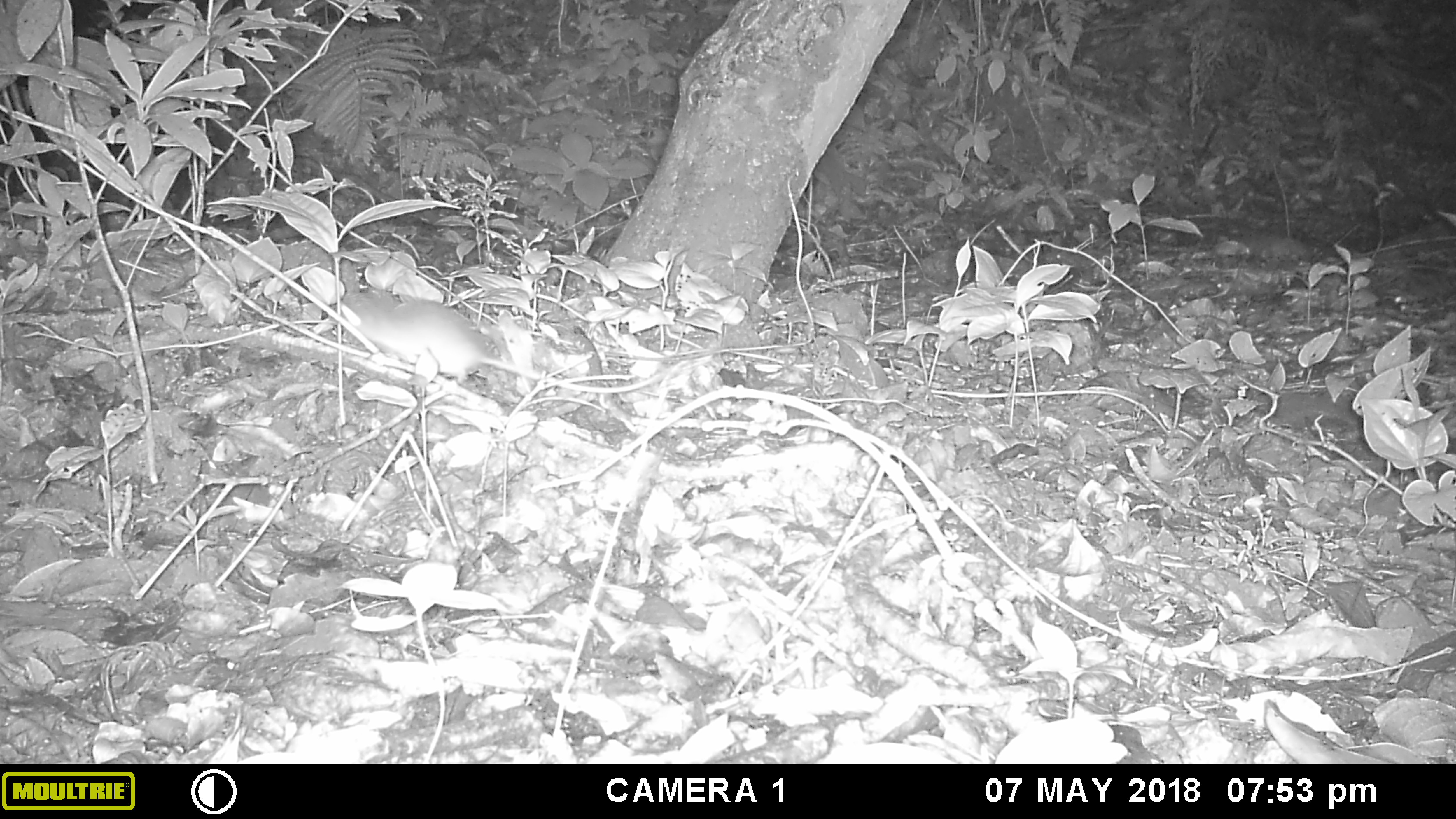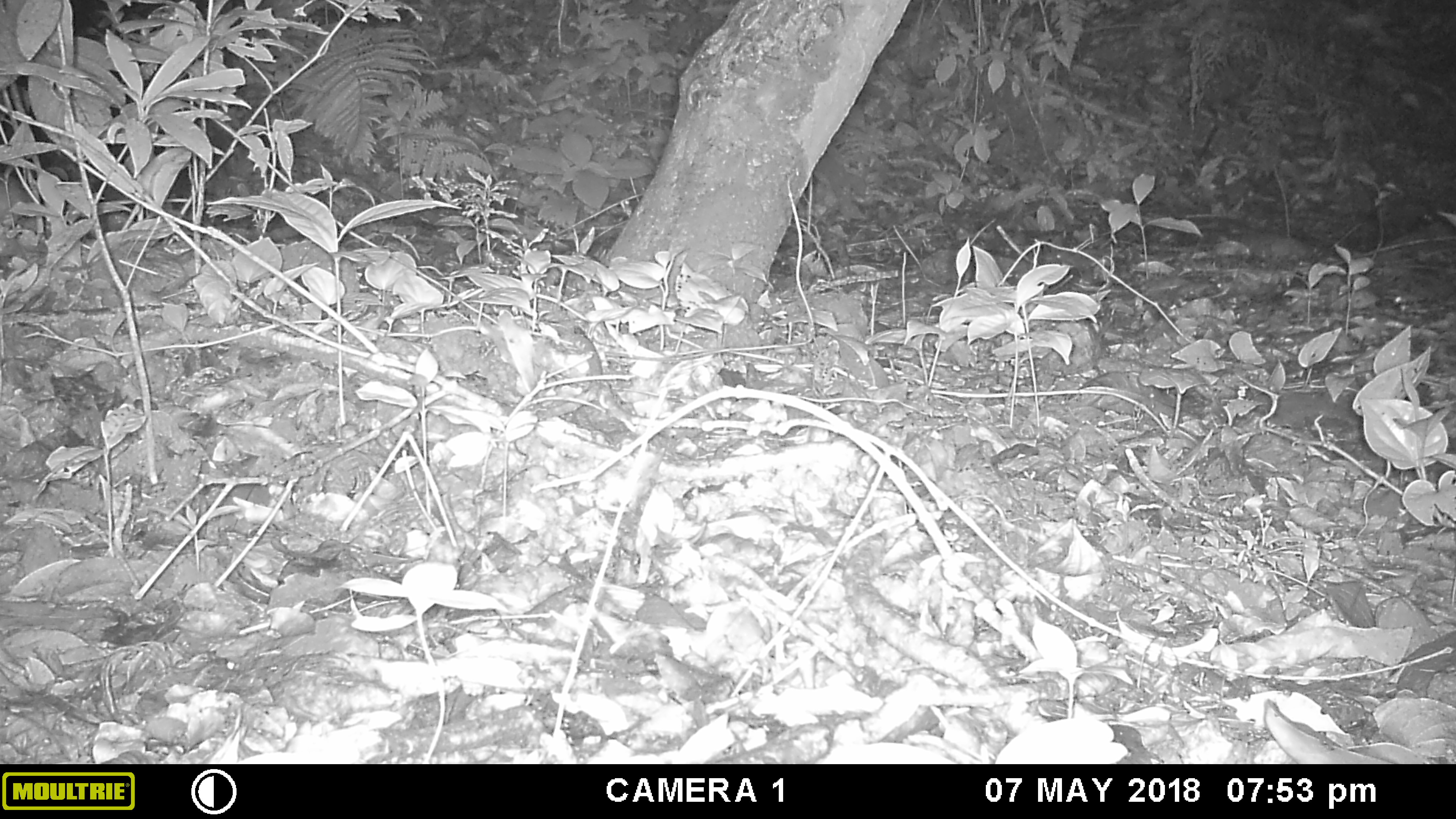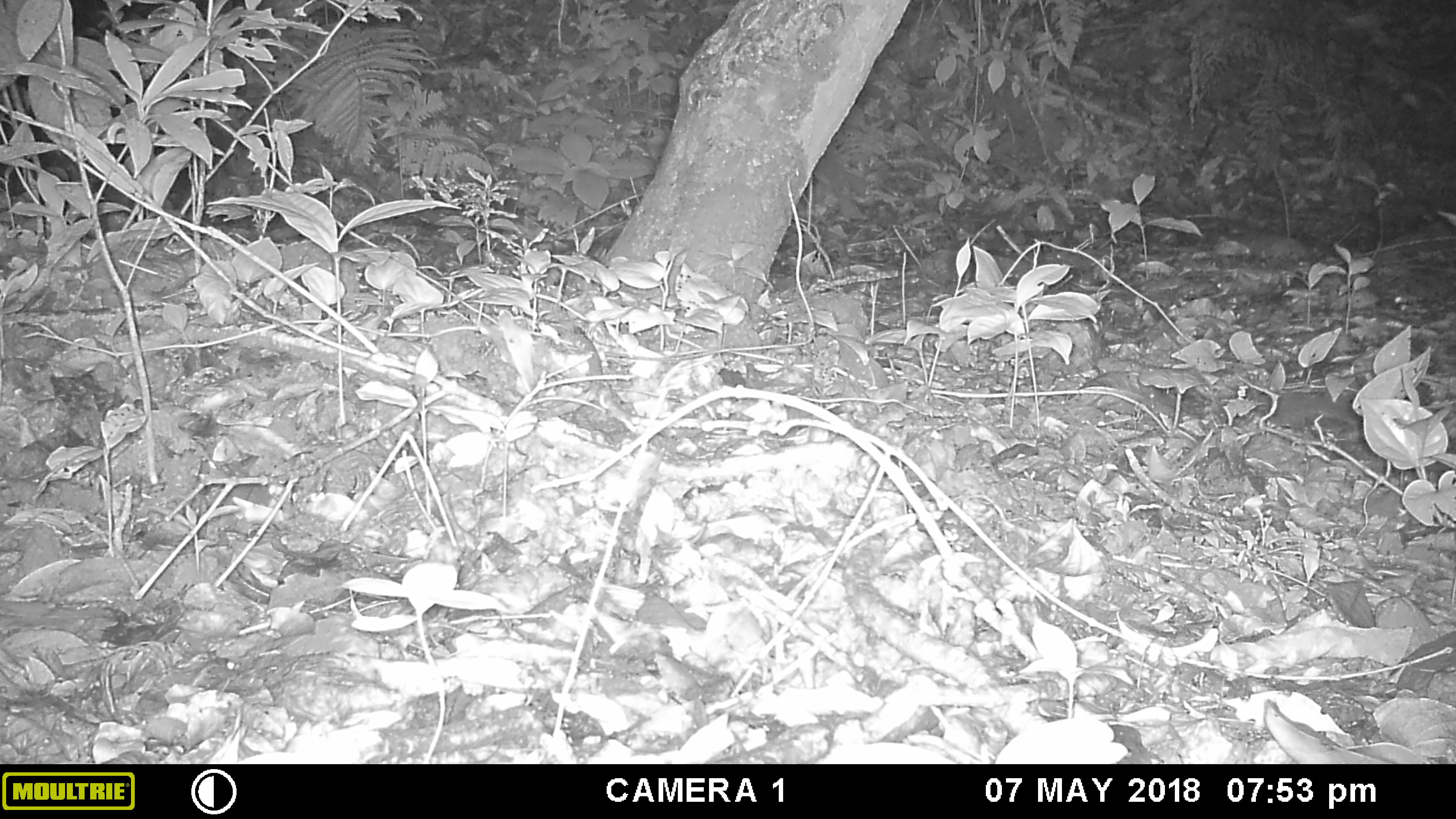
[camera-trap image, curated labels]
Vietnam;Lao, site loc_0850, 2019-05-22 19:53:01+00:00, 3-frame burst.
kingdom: Animalia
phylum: Chordata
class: Mammalia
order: Rodentia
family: Muridae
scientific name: Muridae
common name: old-world mice and rats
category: unidentified murid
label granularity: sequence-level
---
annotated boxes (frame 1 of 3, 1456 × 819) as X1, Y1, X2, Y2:
unidentified murid: 339, 286, 664, 393